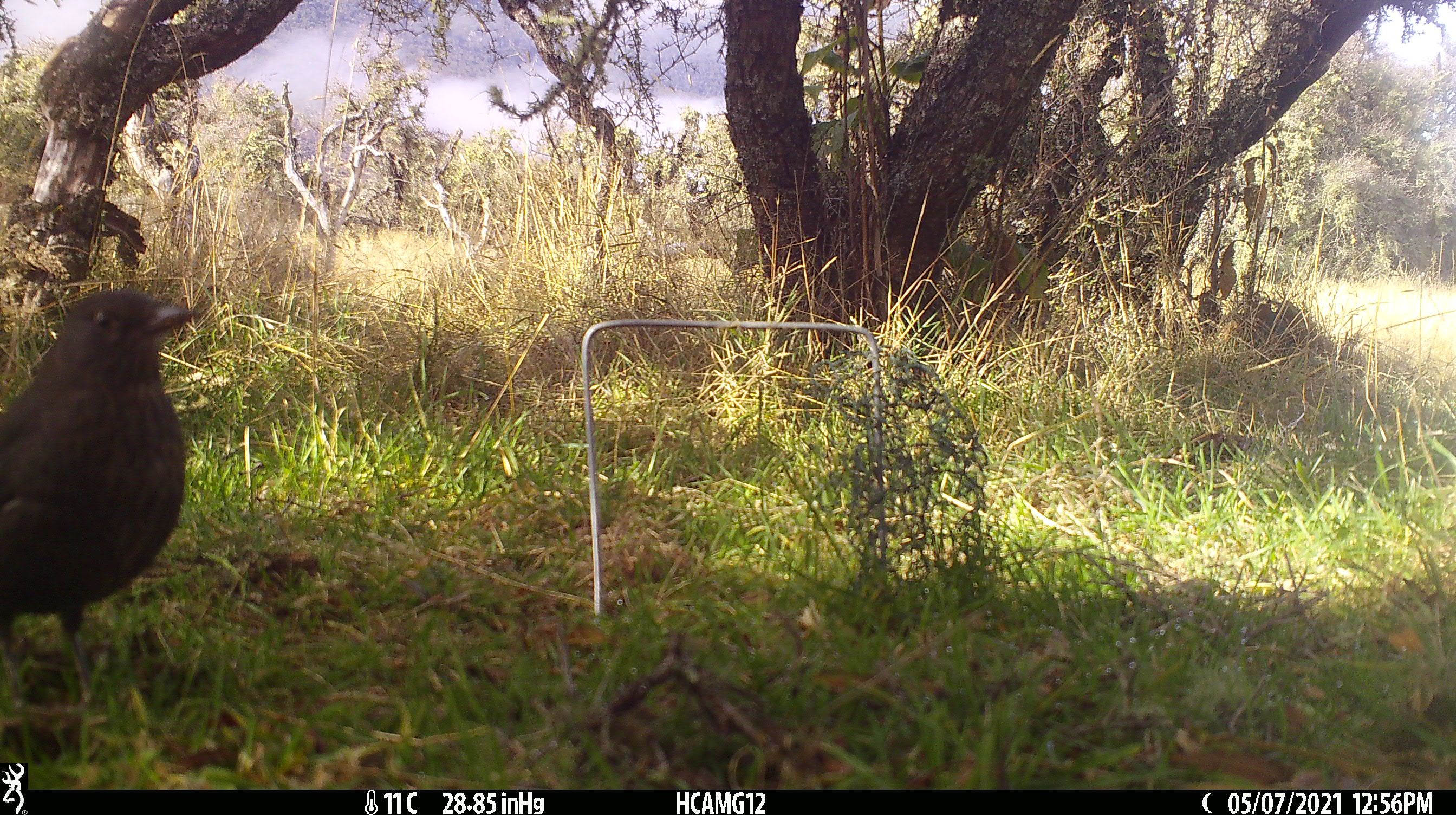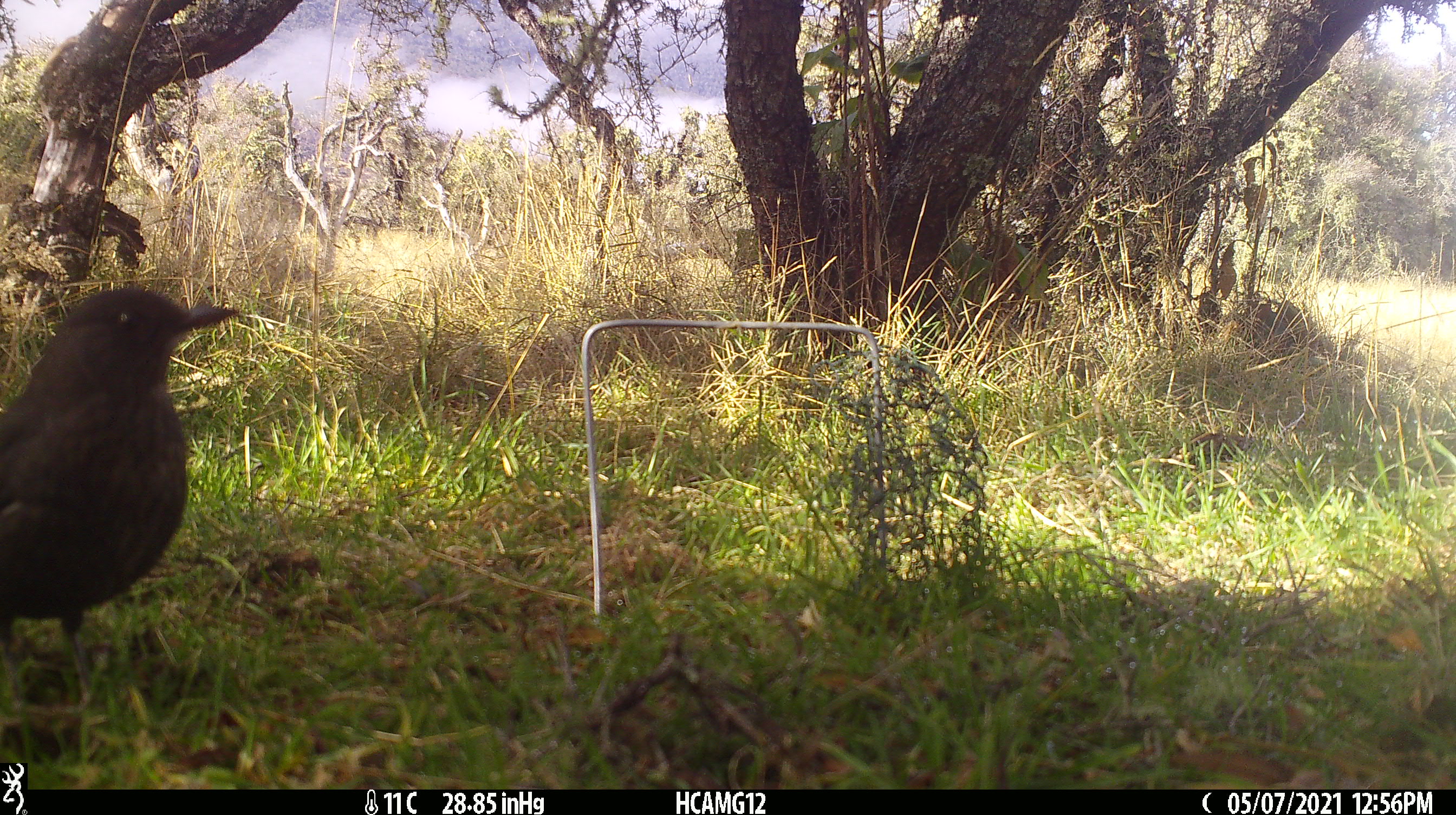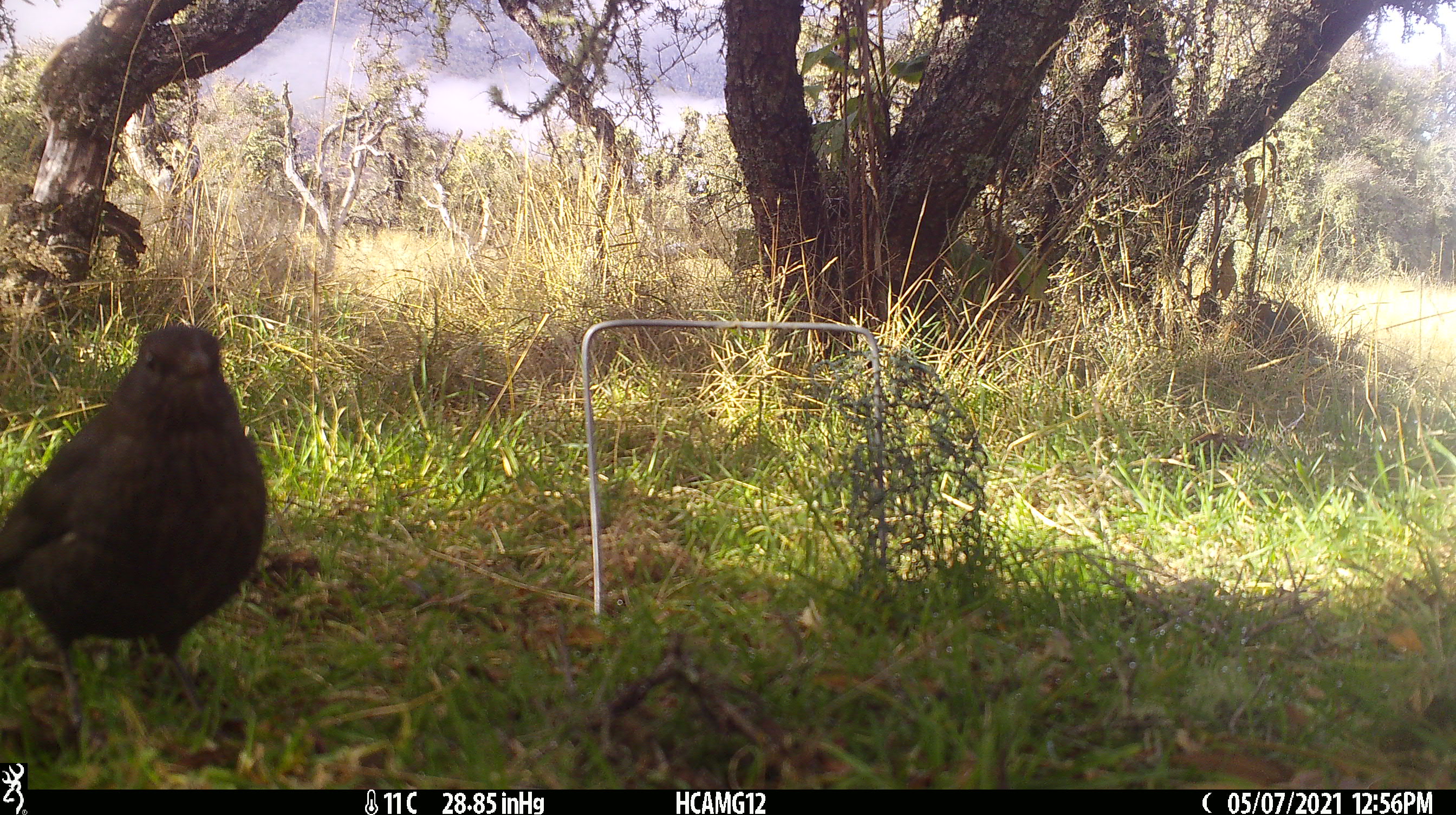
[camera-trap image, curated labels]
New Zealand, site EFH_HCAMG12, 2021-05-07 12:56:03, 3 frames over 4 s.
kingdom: Animalia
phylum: Chordata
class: Aves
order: Passeriformes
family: Turdidae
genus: Turdus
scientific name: Turdus merula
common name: eurasian blackbird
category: blackbird